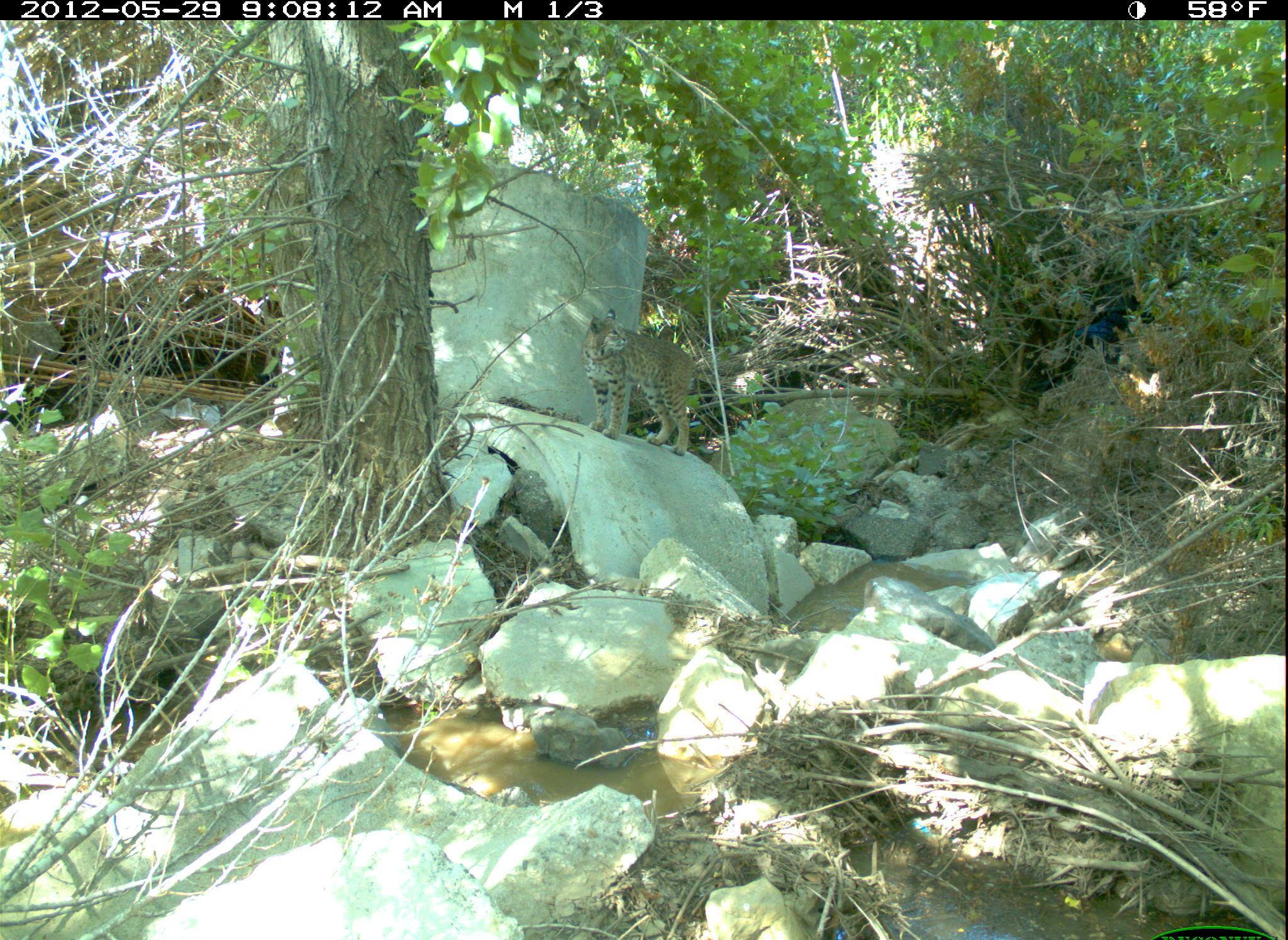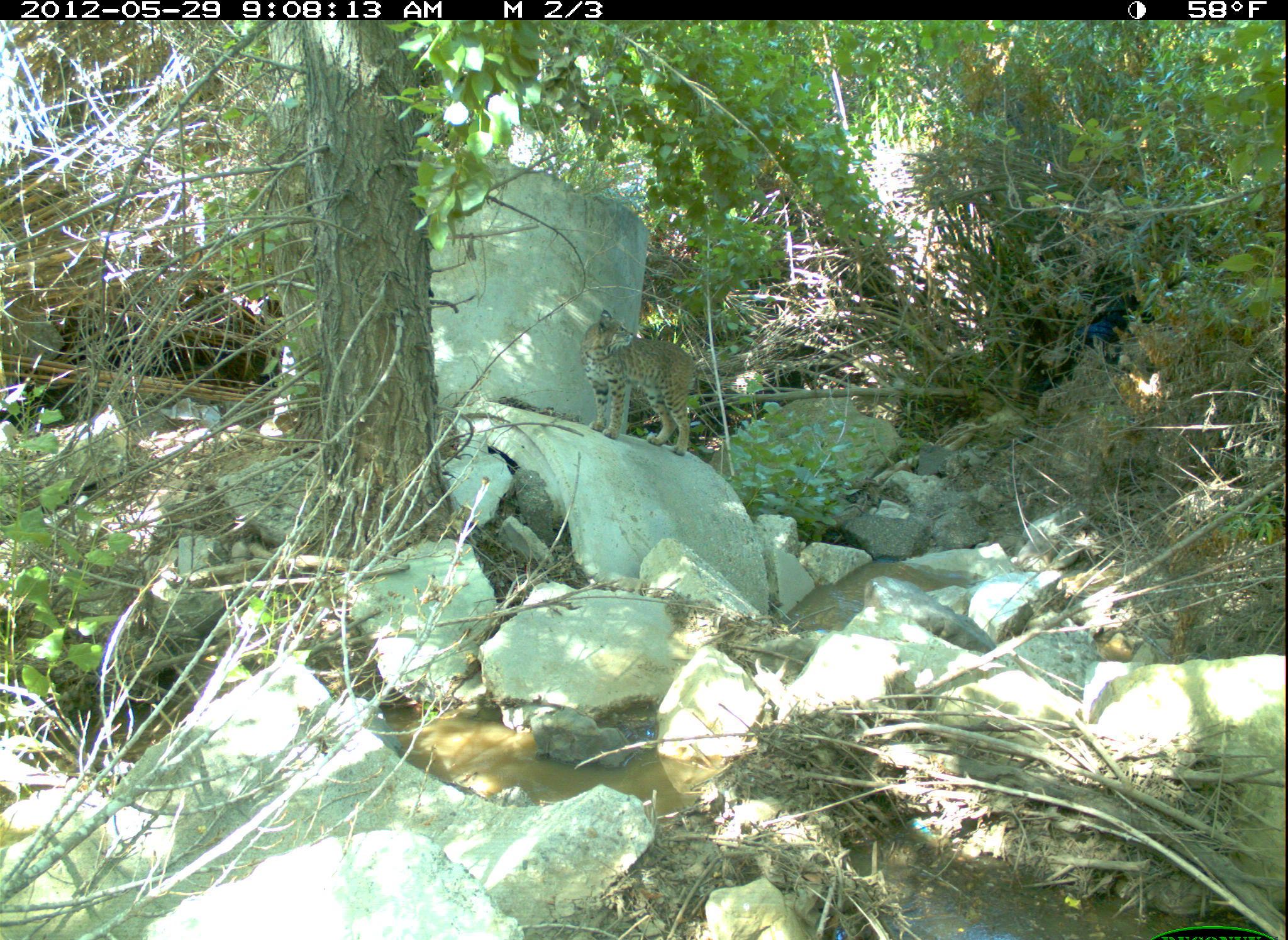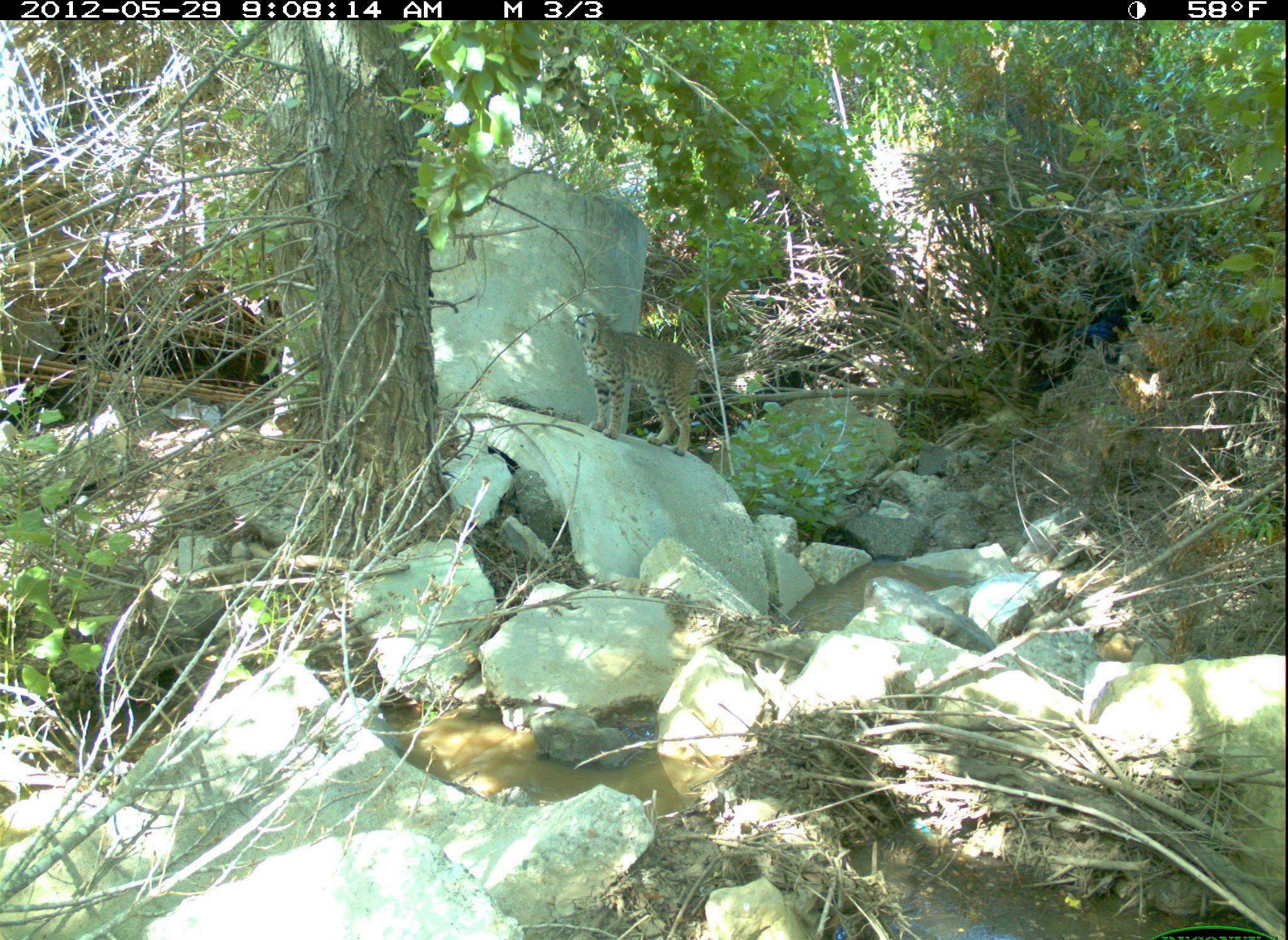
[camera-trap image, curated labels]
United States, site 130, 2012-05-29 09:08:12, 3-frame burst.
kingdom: Animalia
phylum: Chordata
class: Mammalia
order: Carnivora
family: Felidae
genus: Lynx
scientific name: Lynx rufus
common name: bobcat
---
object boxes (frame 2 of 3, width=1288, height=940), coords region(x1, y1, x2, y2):
bobcat: region(583, 300, 739, 461)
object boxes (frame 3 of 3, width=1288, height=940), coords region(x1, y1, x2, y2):
bobcat: region(558, 293, 713, 466)